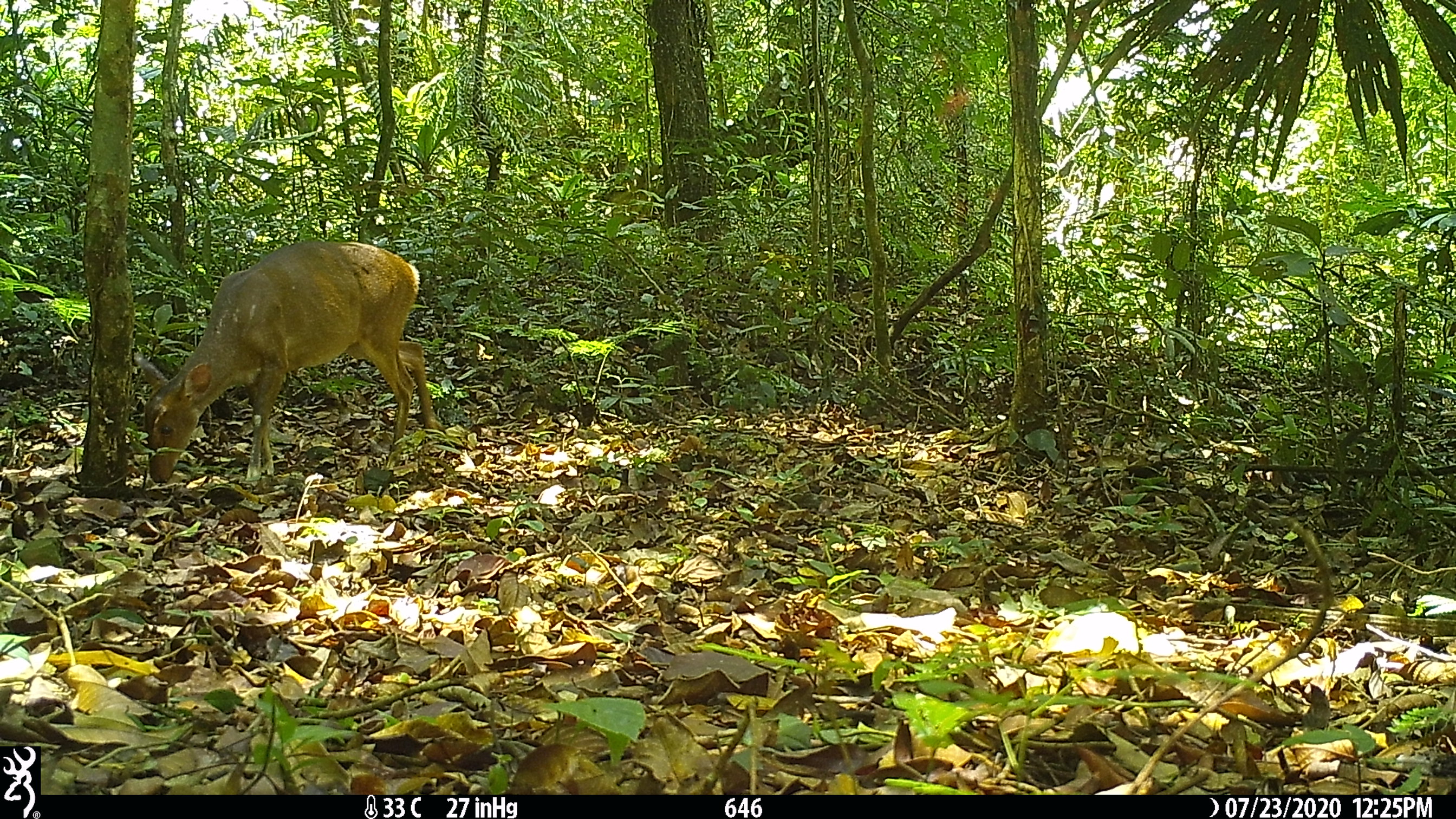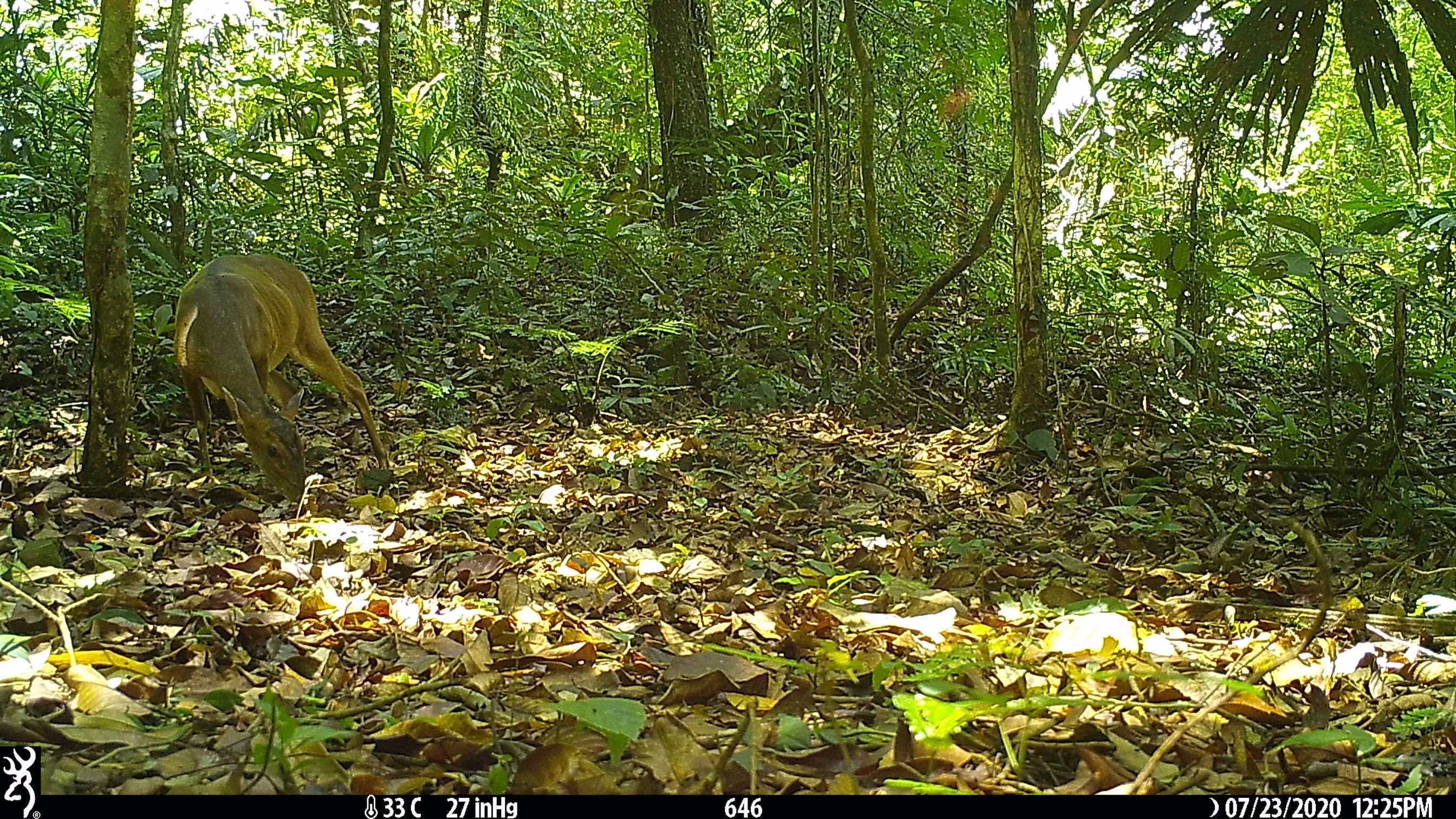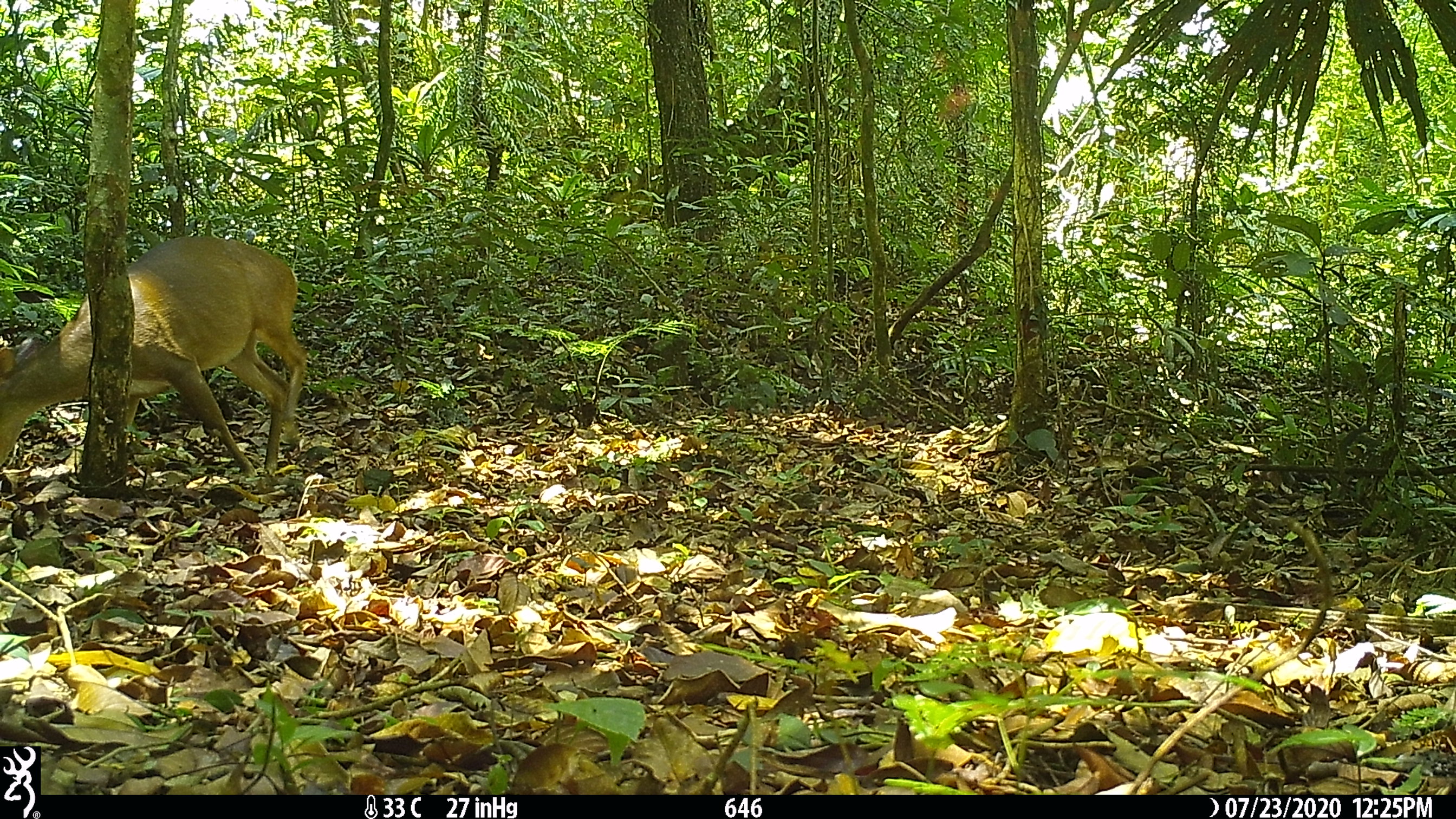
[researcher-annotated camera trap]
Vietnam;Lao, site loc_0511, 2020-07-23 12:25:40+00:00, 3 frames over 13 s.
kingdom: Animalia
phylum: Chordata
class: Mammalia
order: Artiodactyla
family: Cervidae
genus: Muntiacus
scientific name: Muntiacus vuquangensis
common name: large-antlered muntjac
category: large antlered muntjac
Large antlered muntjac (large-antlered muntjac) (Muntiacus vuquangensis). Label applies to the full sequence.